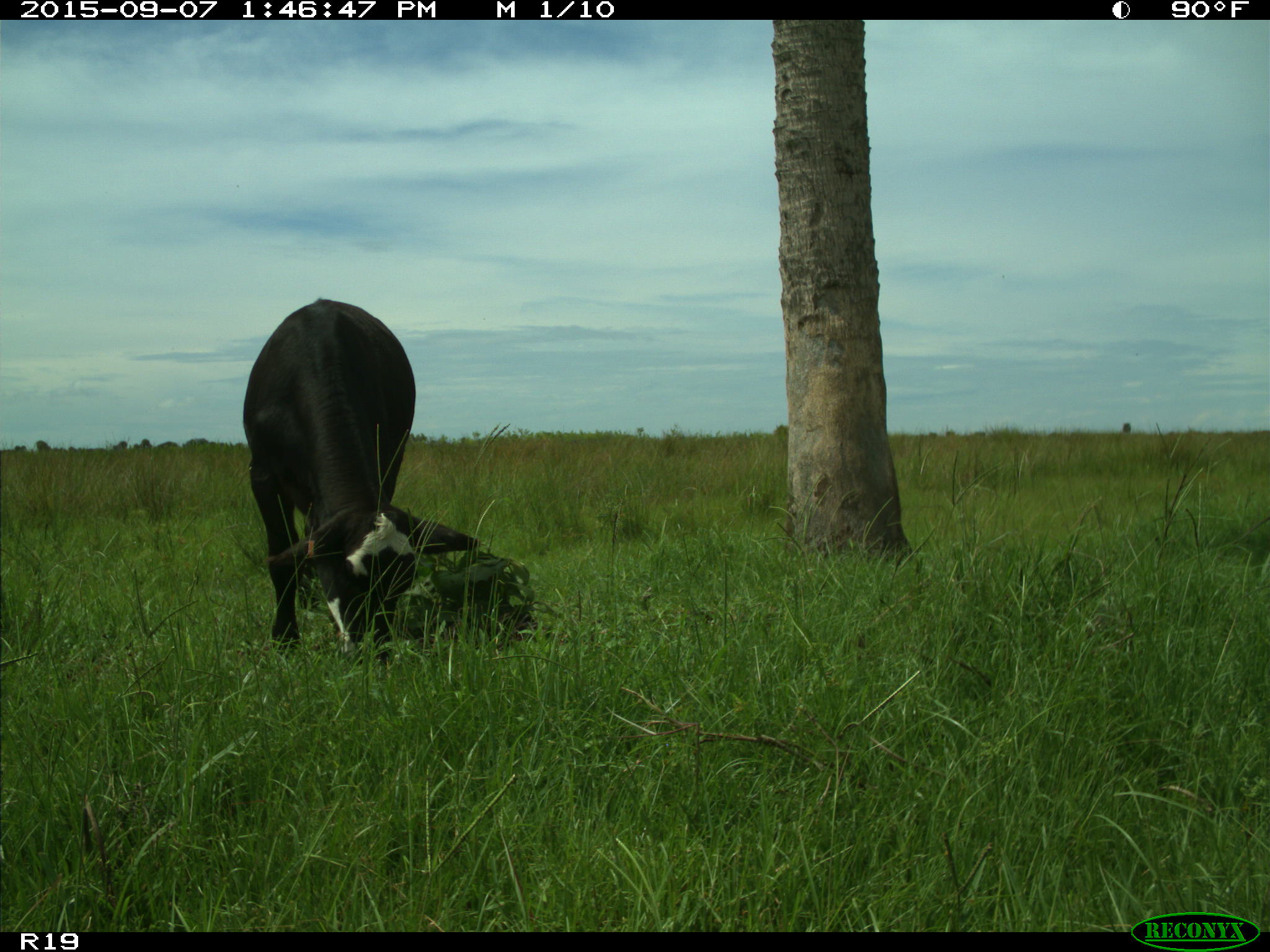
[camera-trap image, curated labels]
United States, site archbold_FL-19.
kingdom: Animalia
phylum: Chordata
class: Mammalia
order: Artiodactyla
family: Bovidae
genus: Bos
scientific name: Bos taurus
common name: domestic cow